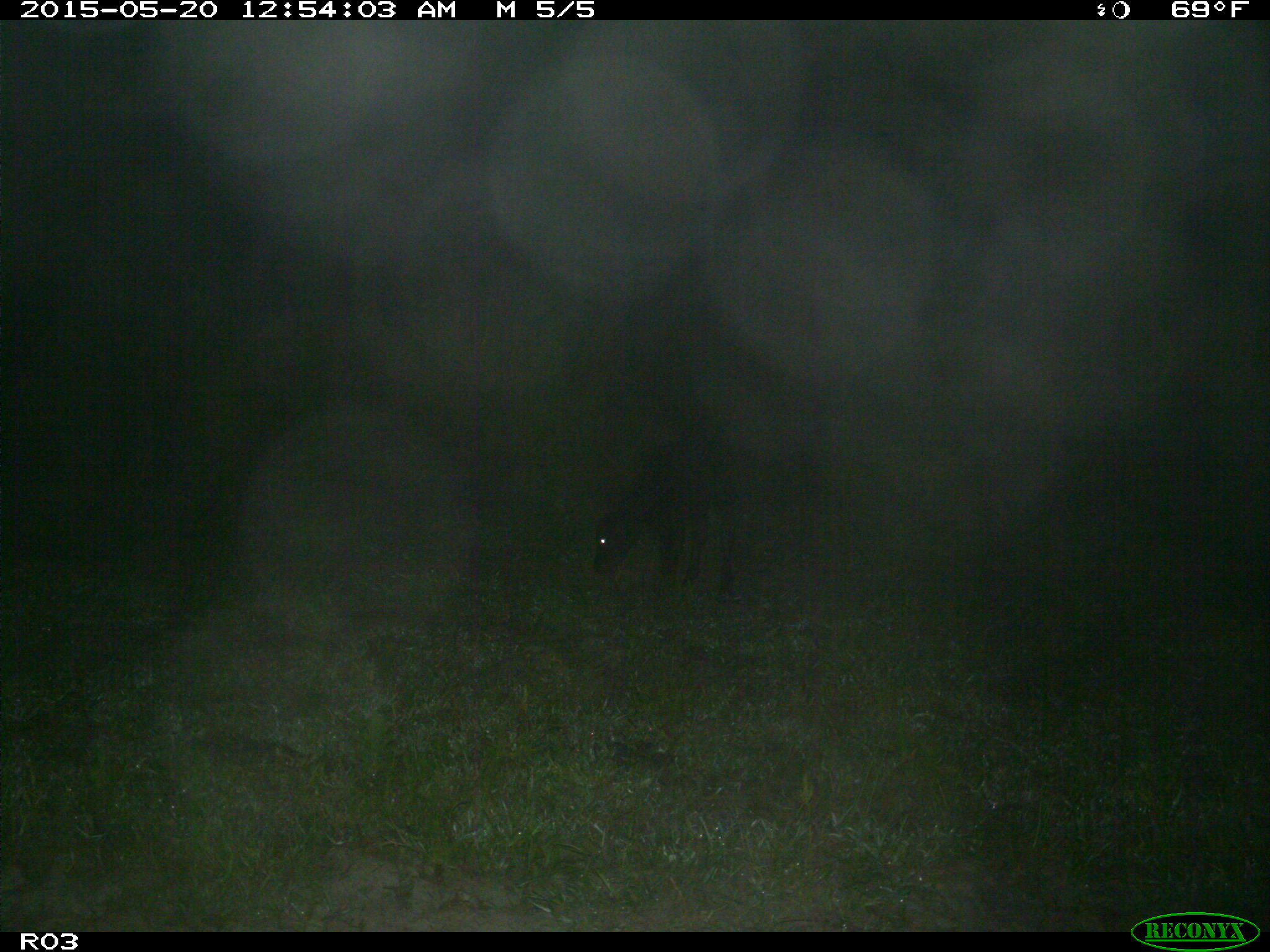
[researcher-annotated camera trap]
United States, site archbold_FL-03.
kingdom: Animalia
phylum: Chordata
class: Mammalia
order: Artiodactyla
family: Bovidae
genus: Bos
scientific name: Bos taurus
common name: domestic cow